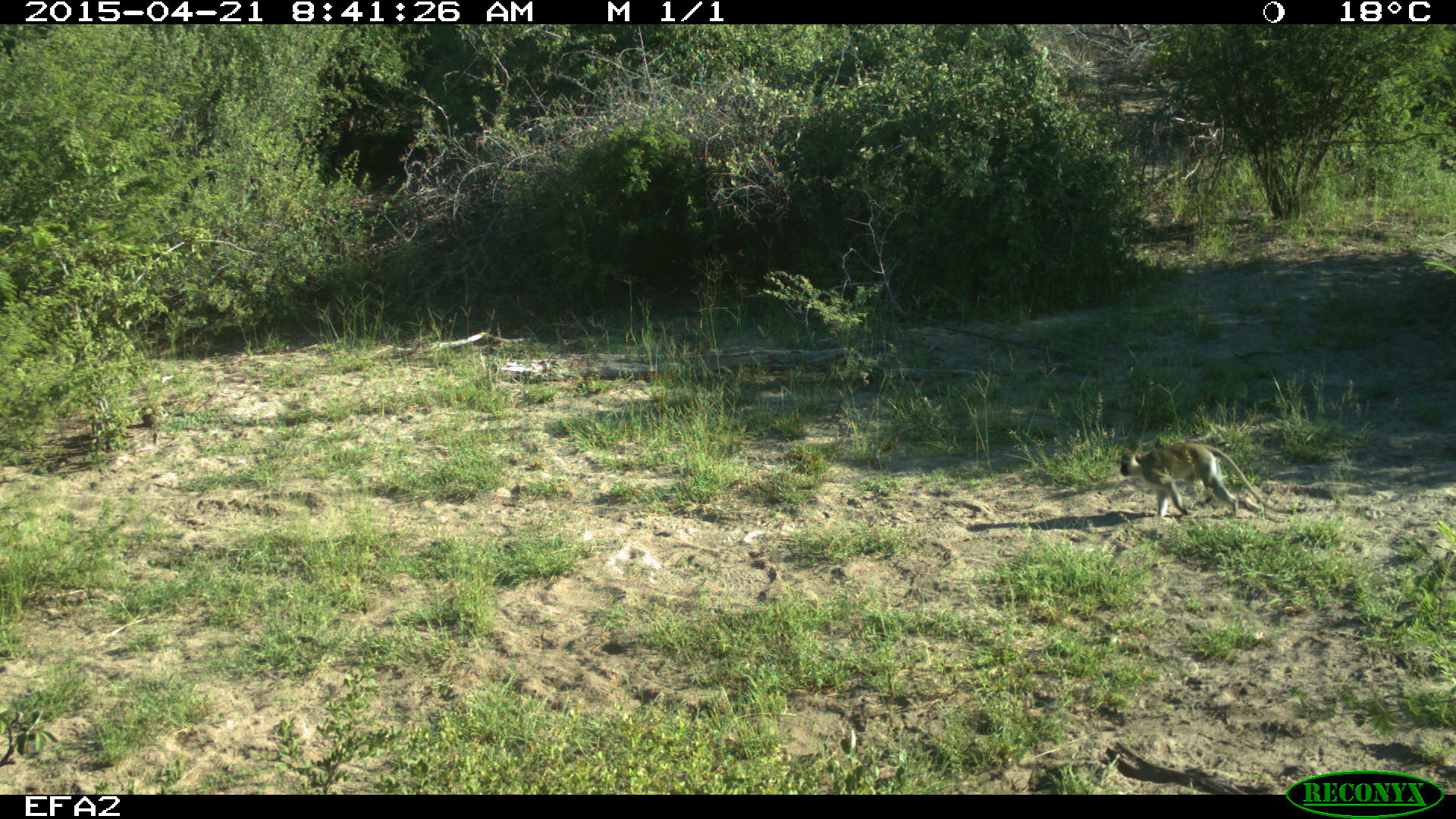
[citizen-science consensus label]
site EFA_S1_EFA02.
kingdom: Animalia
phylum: Chordata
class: Mammalia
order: Primates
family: Cercopithecidae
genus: Chlorocebus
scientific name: Chlorocebus pygerythrus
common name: vervet monkey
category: monkeyvervet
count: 1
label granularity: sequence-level